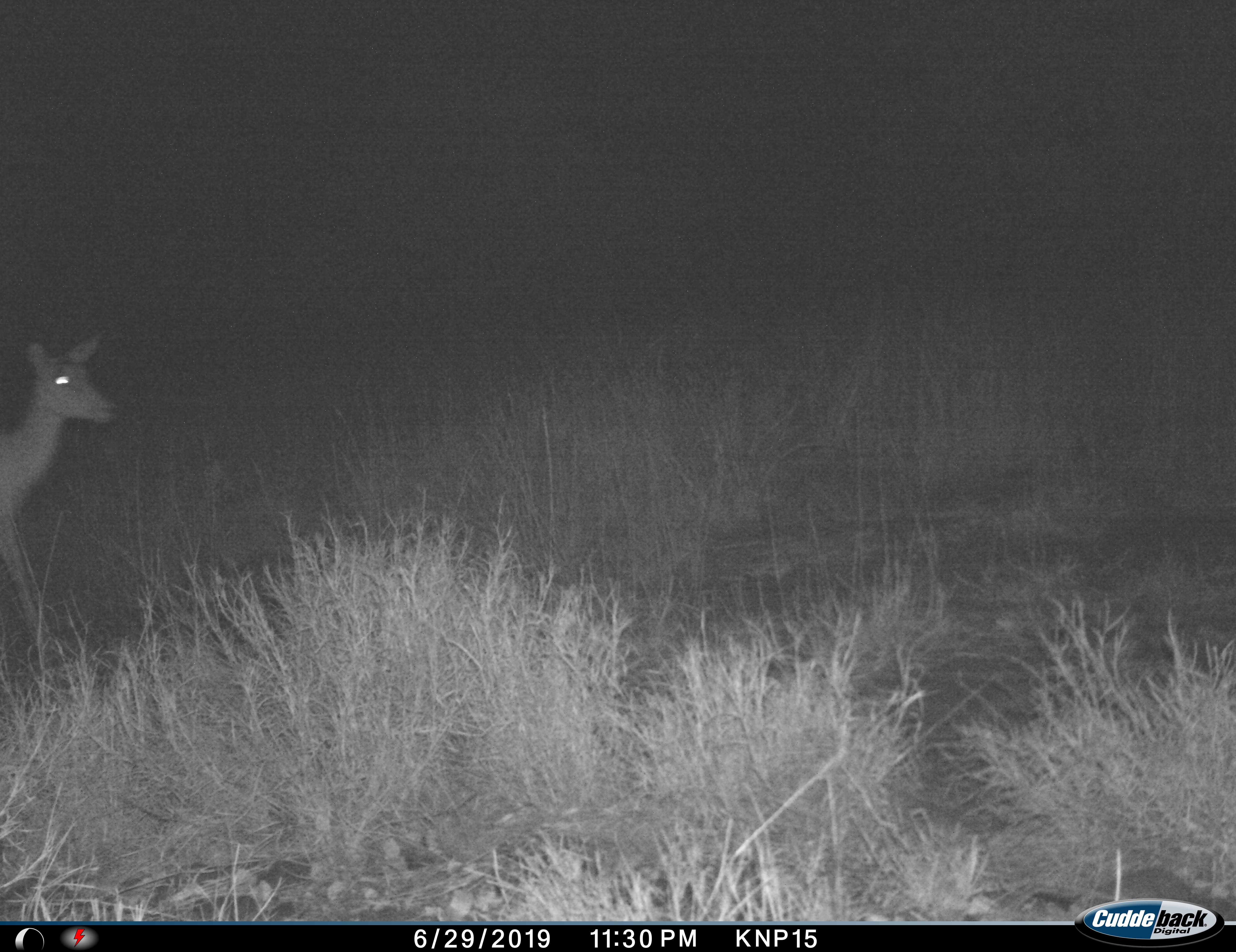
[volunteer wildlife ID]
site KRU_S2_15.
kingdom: Animalia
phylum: Chordata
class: Mammalia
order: Artiodactyla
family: Bovidae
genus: Aepyceros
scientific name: Aepyceros melampus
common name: impala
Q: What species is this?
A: Impala (Aepyceros melampus).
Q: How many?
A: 1.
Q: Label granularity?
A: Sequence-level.